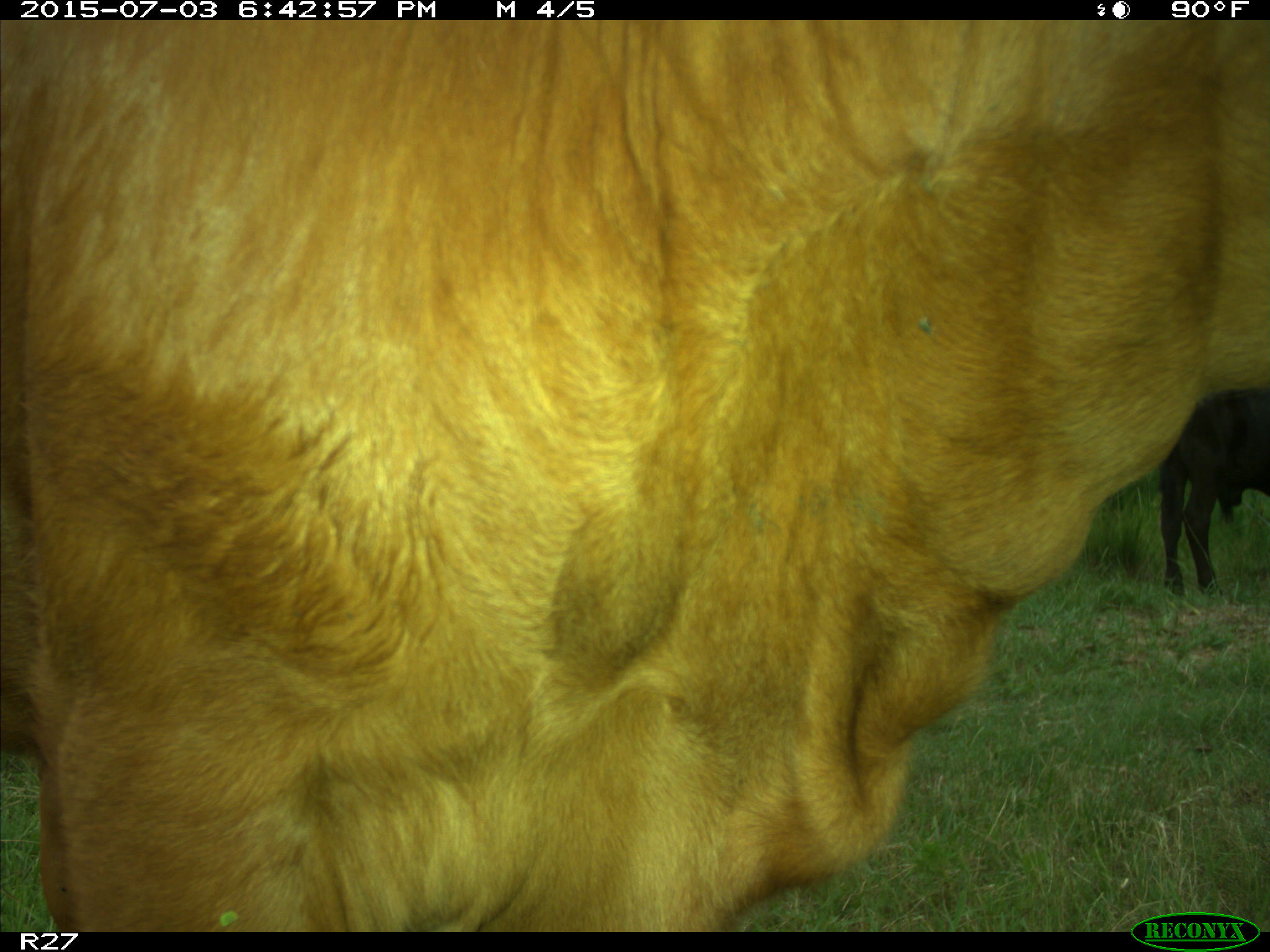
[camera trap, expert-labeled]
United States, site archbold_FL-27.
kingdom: Animalia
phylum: Chordata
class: Mammalia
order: Artiodactyla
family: Bovidae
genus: Bos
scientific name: Bos taurus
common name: domestic cow